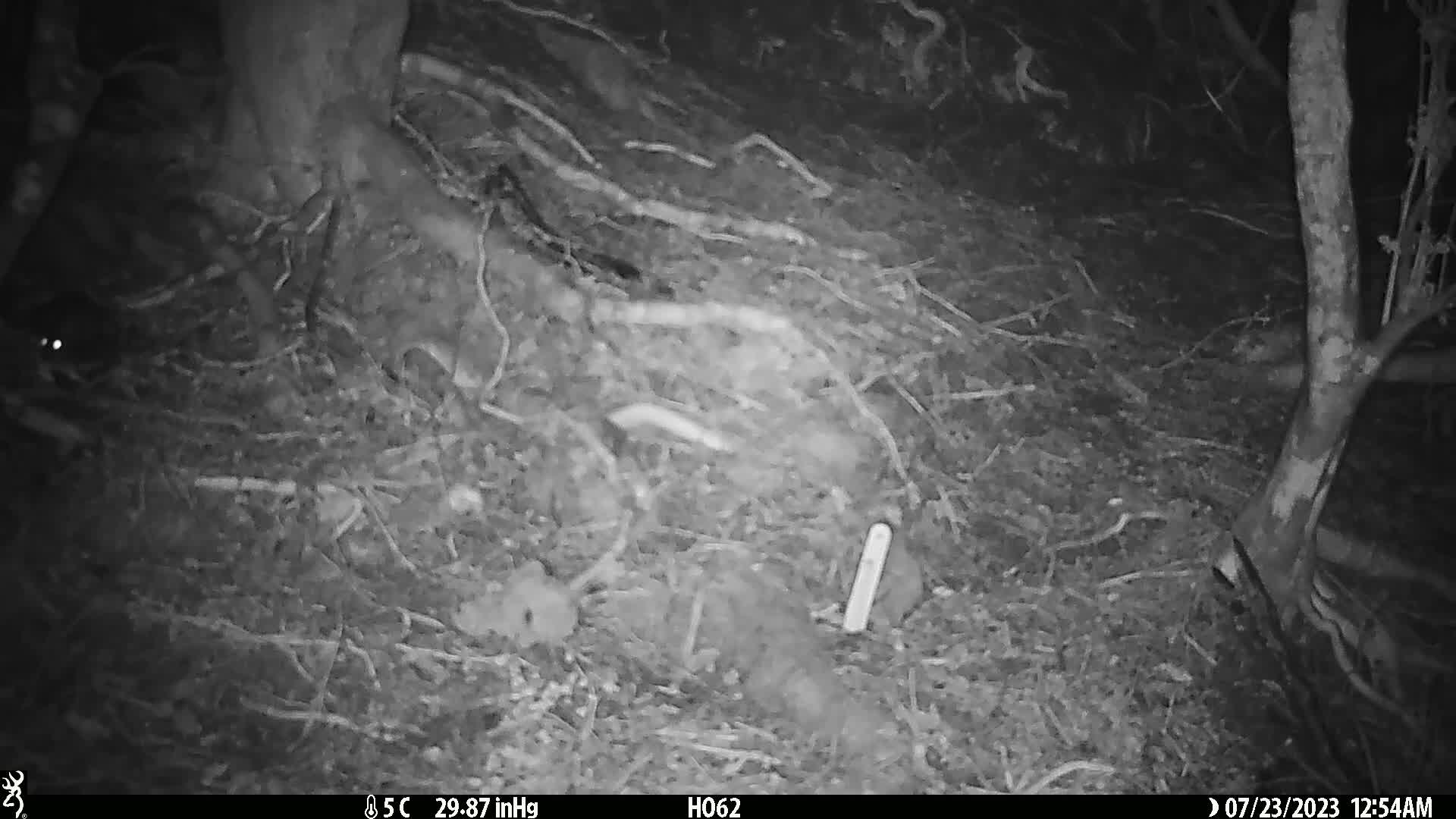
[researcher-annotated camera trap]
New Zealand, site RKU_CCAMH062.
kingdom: Animalia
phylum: Chordata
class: Mammalia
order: Rodentia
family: Muridae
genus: Rattus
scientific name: Rattus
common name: rat